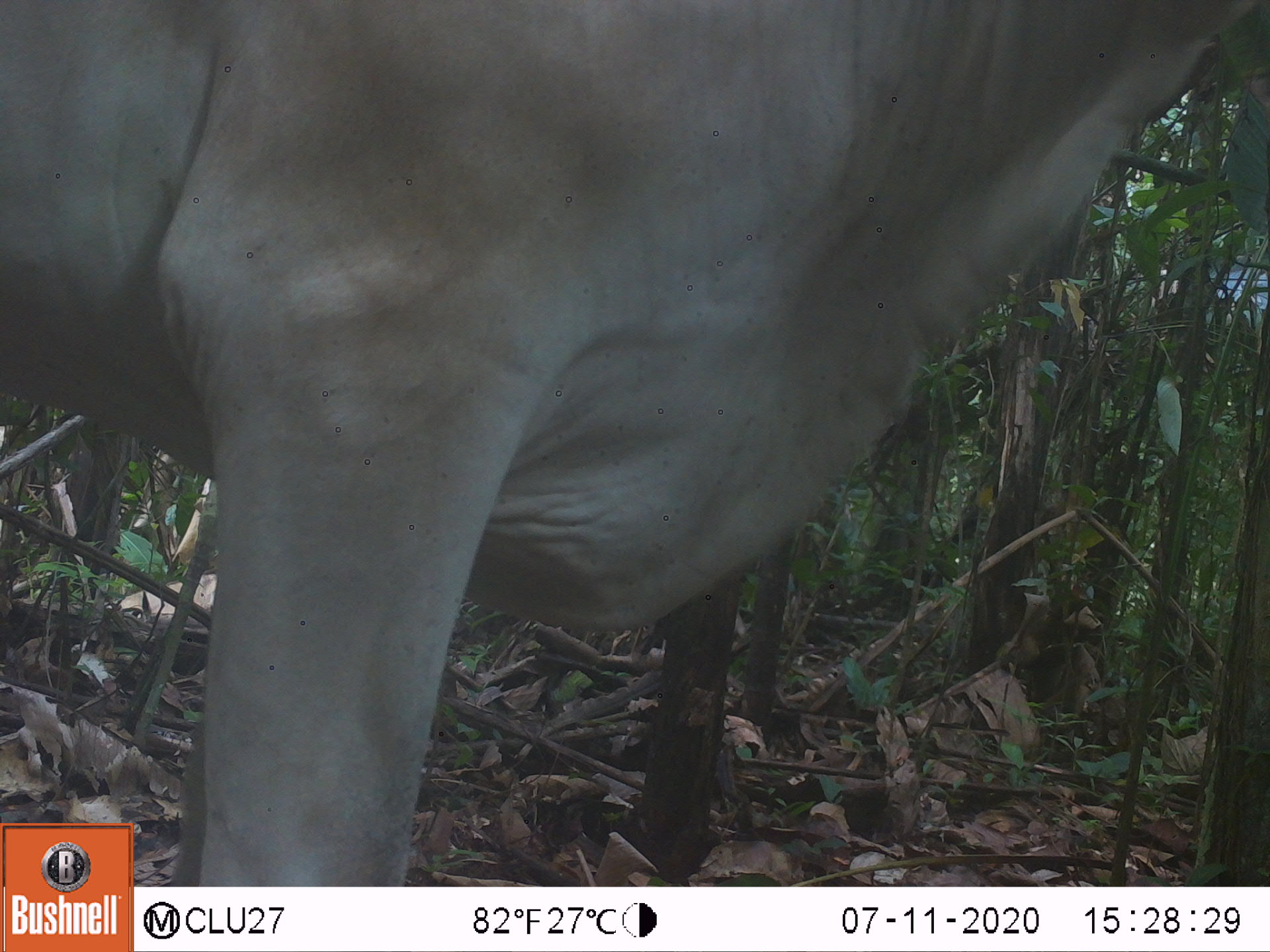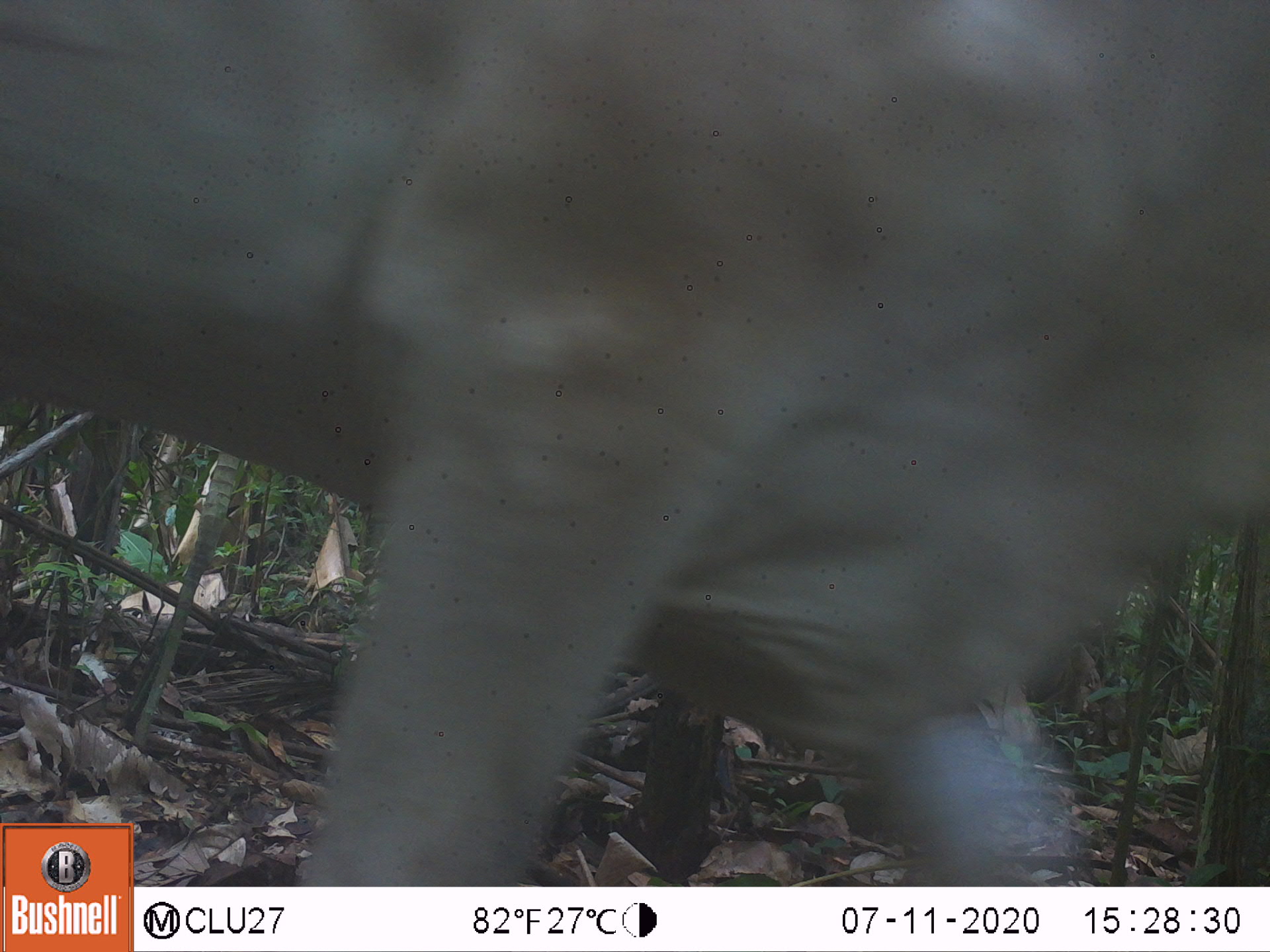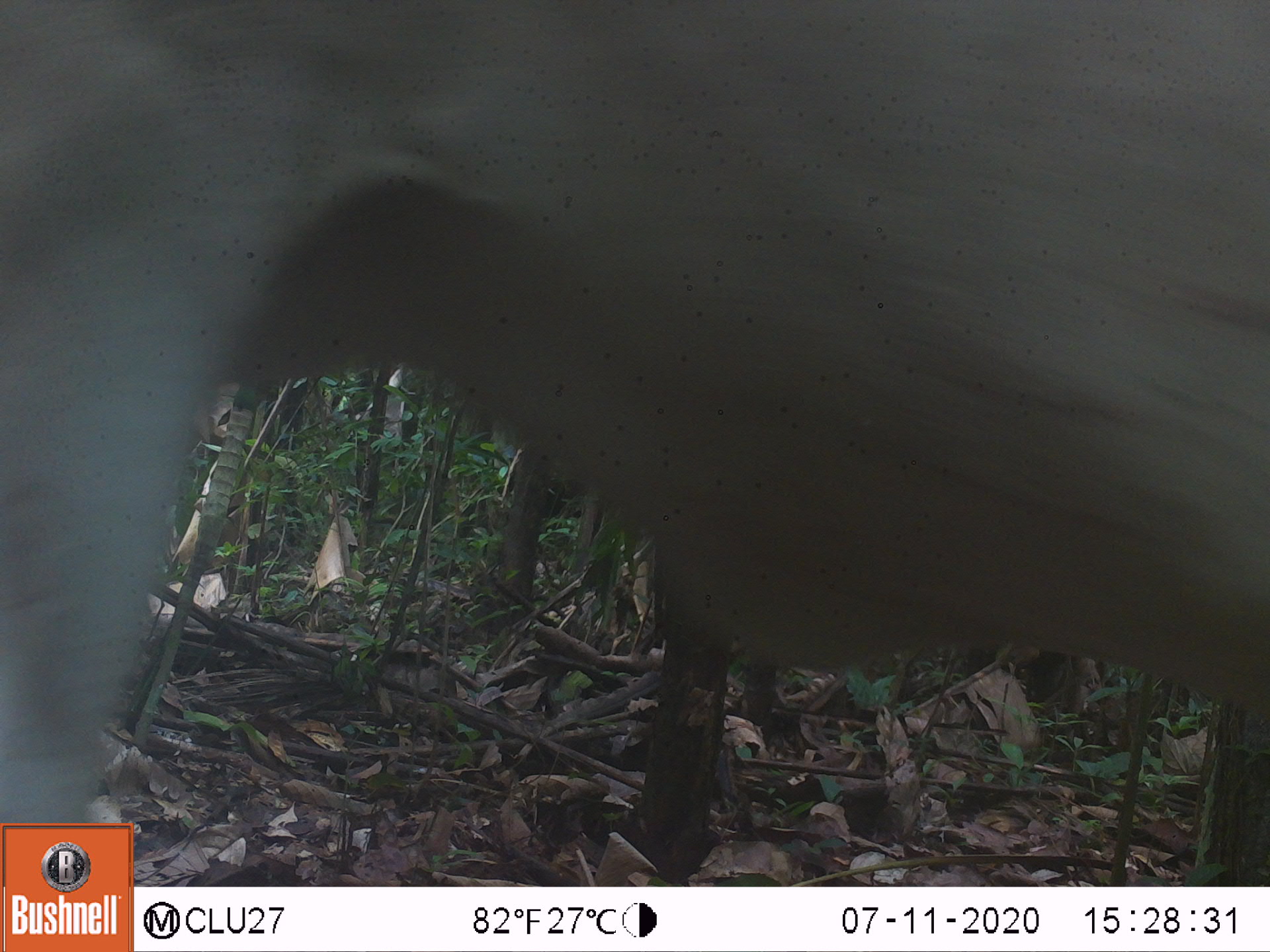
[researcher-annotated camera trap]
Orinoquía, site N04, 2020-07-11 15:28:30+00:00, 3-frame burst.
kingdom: Animalia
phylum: Chordata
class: Mammalia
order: Artiodactyla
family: Bovidae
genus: Bos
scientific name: Bos taurus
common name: cow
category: cattle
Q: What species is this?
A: Cattle (cow) (Bos taurus).